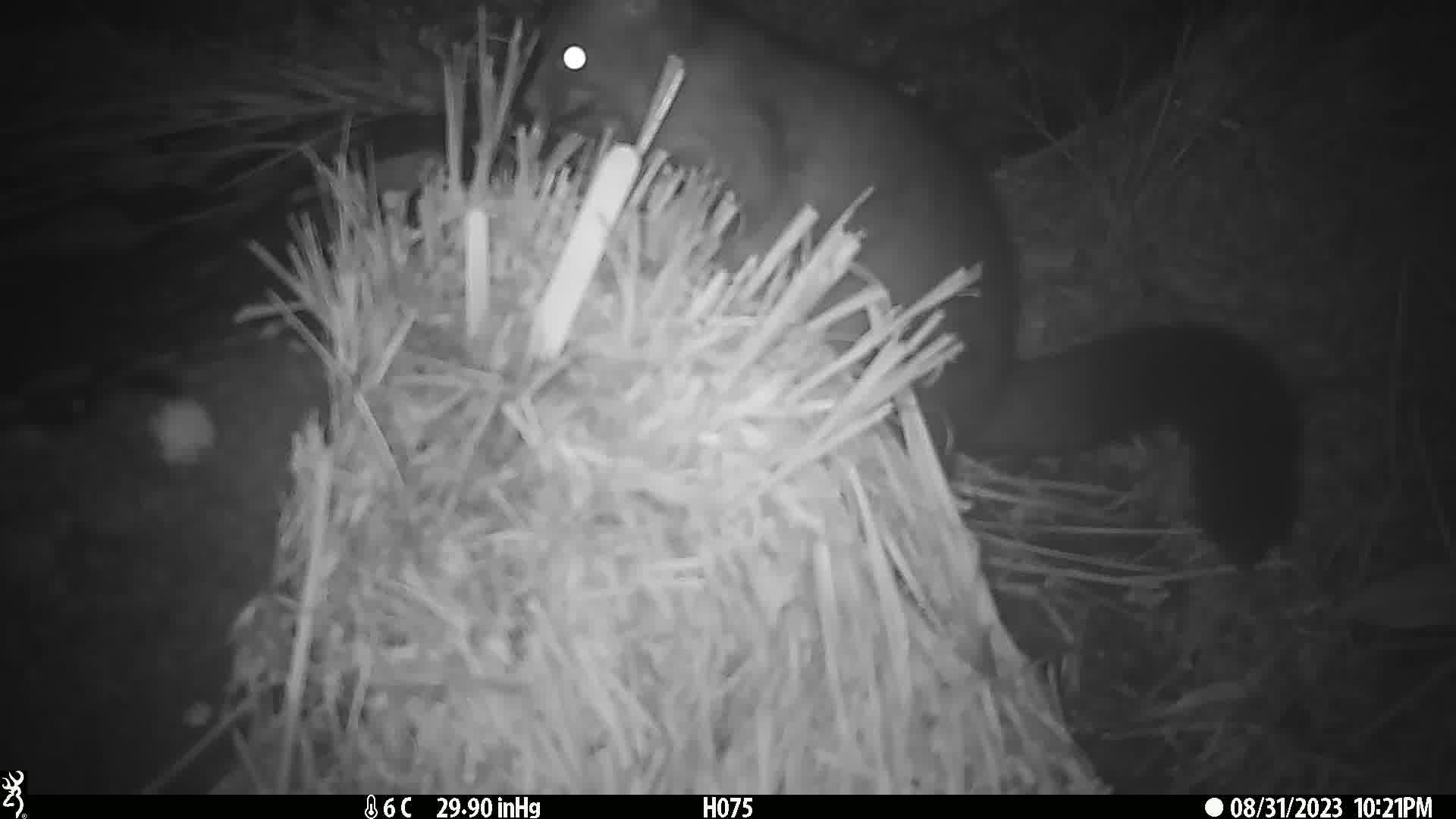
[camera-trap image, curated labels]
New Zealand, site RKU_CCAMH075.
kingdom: Animalia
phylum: Chordata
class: Mammalia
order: Diprotodontia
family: Phalangeridae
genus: Trichosurus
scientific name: Trichosurus vulpecula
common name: common brushtail possum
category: possum